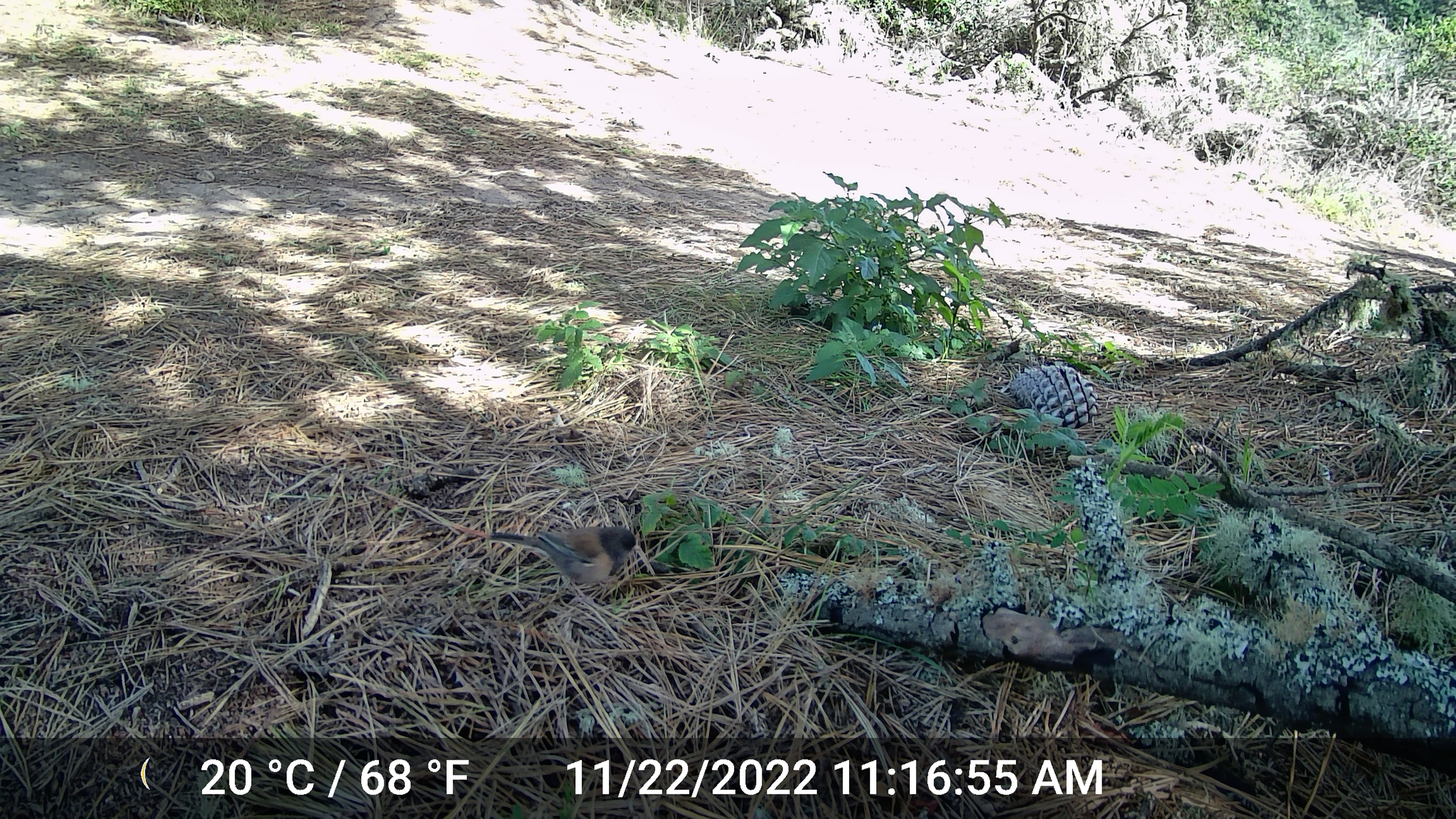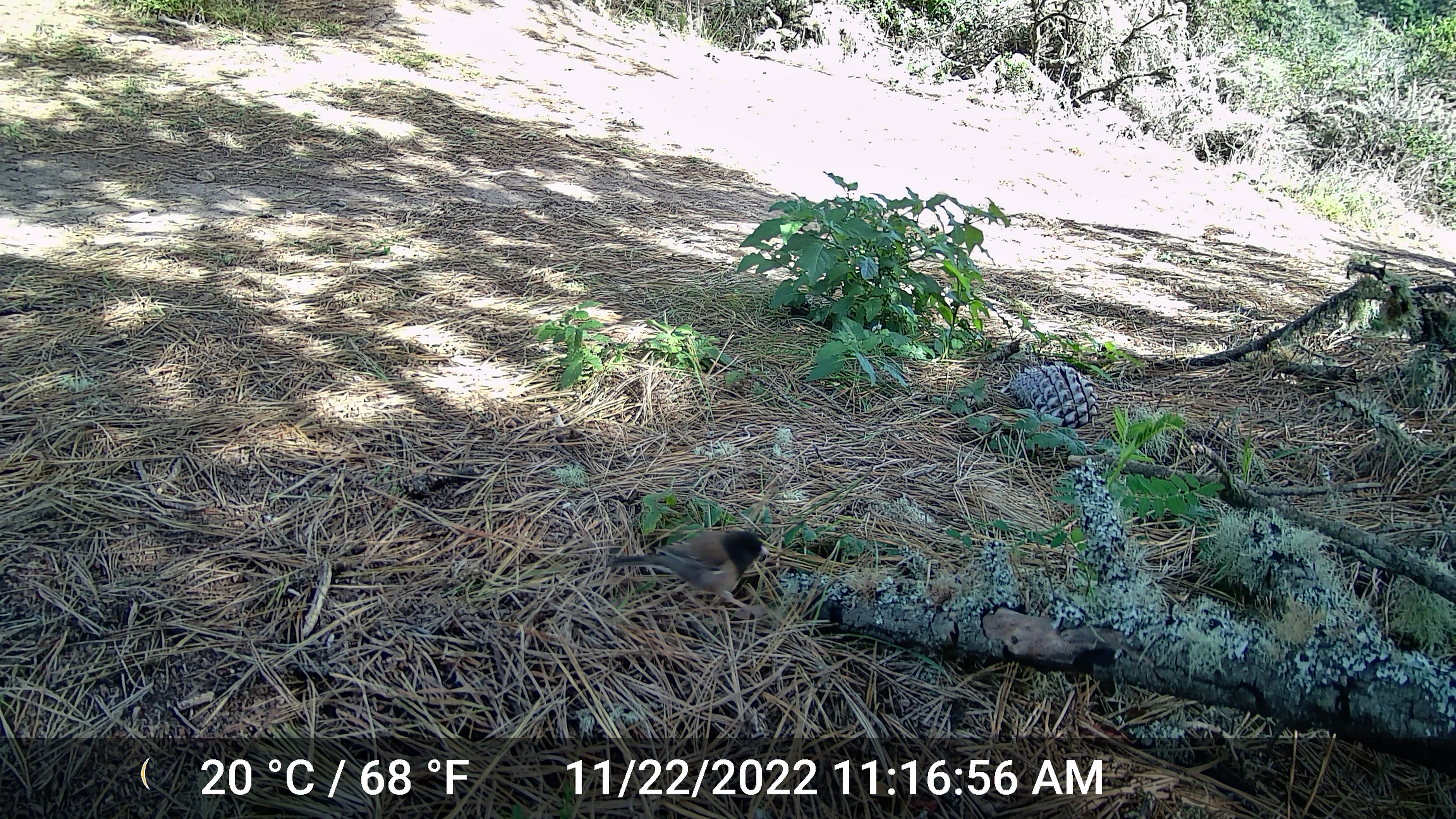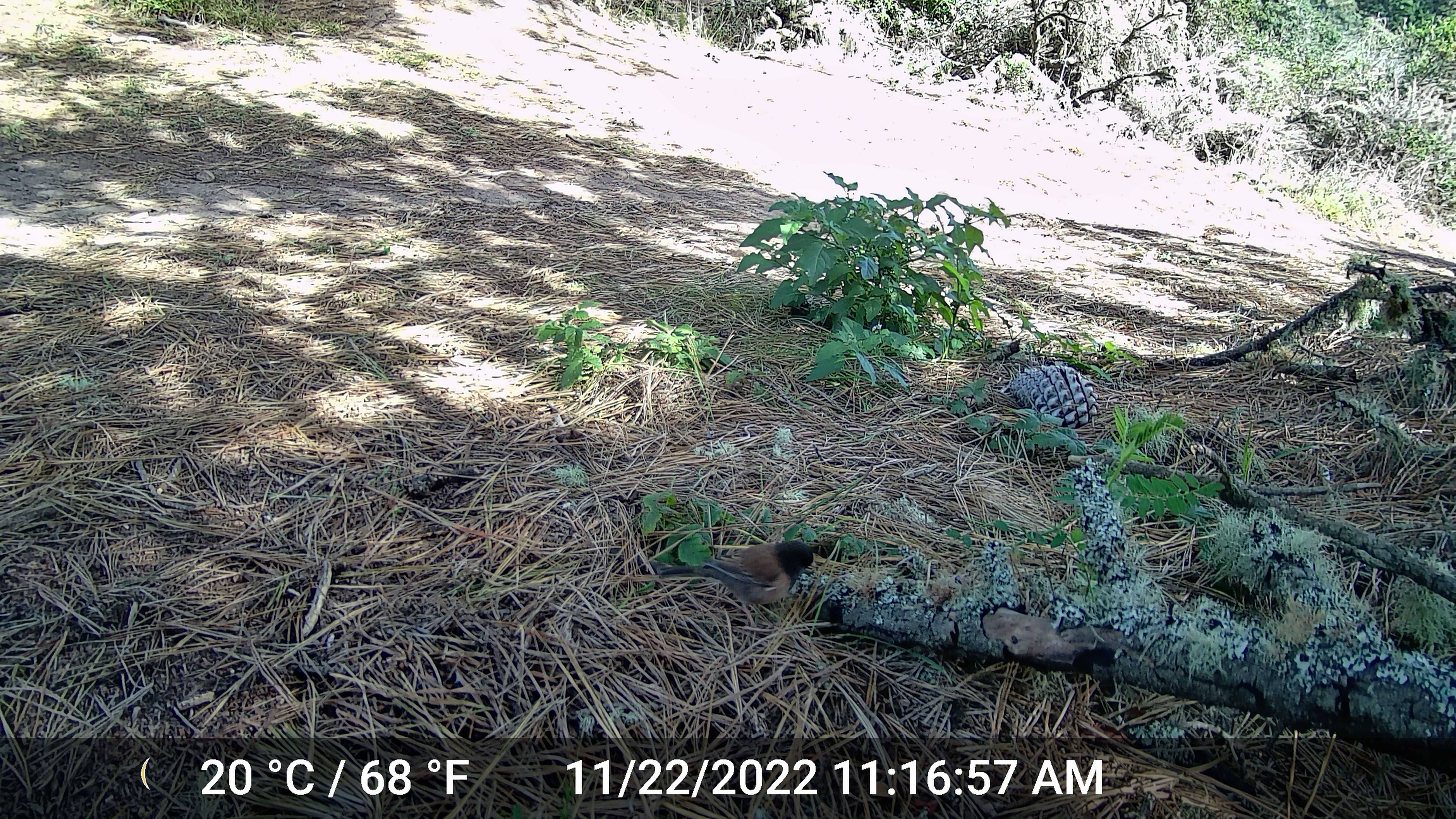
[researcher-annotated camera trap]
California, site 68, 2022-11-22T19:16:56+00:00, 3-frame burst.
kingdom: Animalia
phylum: Chordata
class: Aves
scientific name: Aves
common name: bird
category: unknown bird